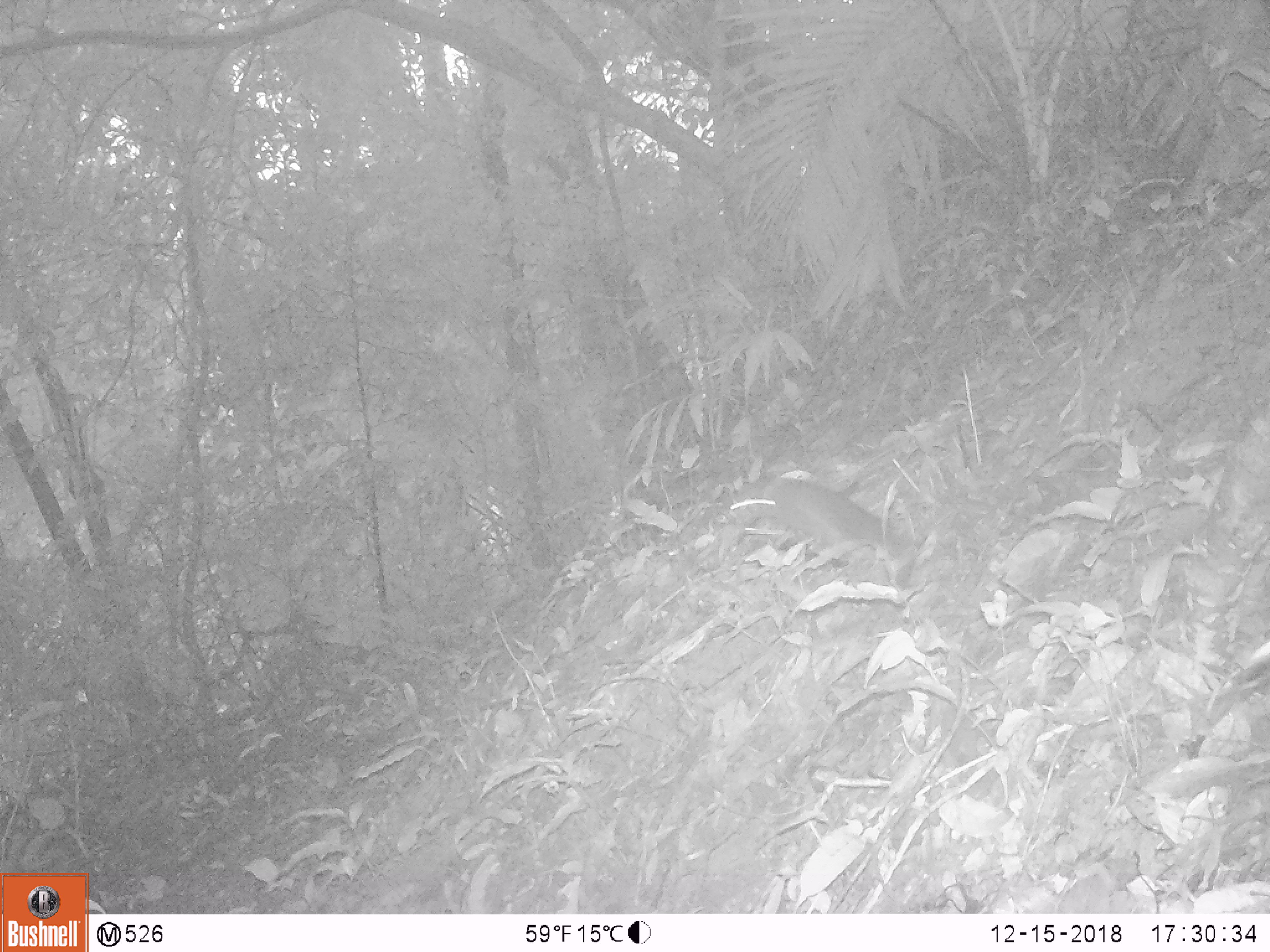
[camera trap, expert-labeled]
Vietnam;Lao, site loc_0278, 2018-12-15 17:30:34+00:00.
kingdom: Animalia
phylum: Chordata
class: Mammalia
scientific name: Mammalia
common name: mammal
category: unidentified small mammal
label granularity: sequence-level